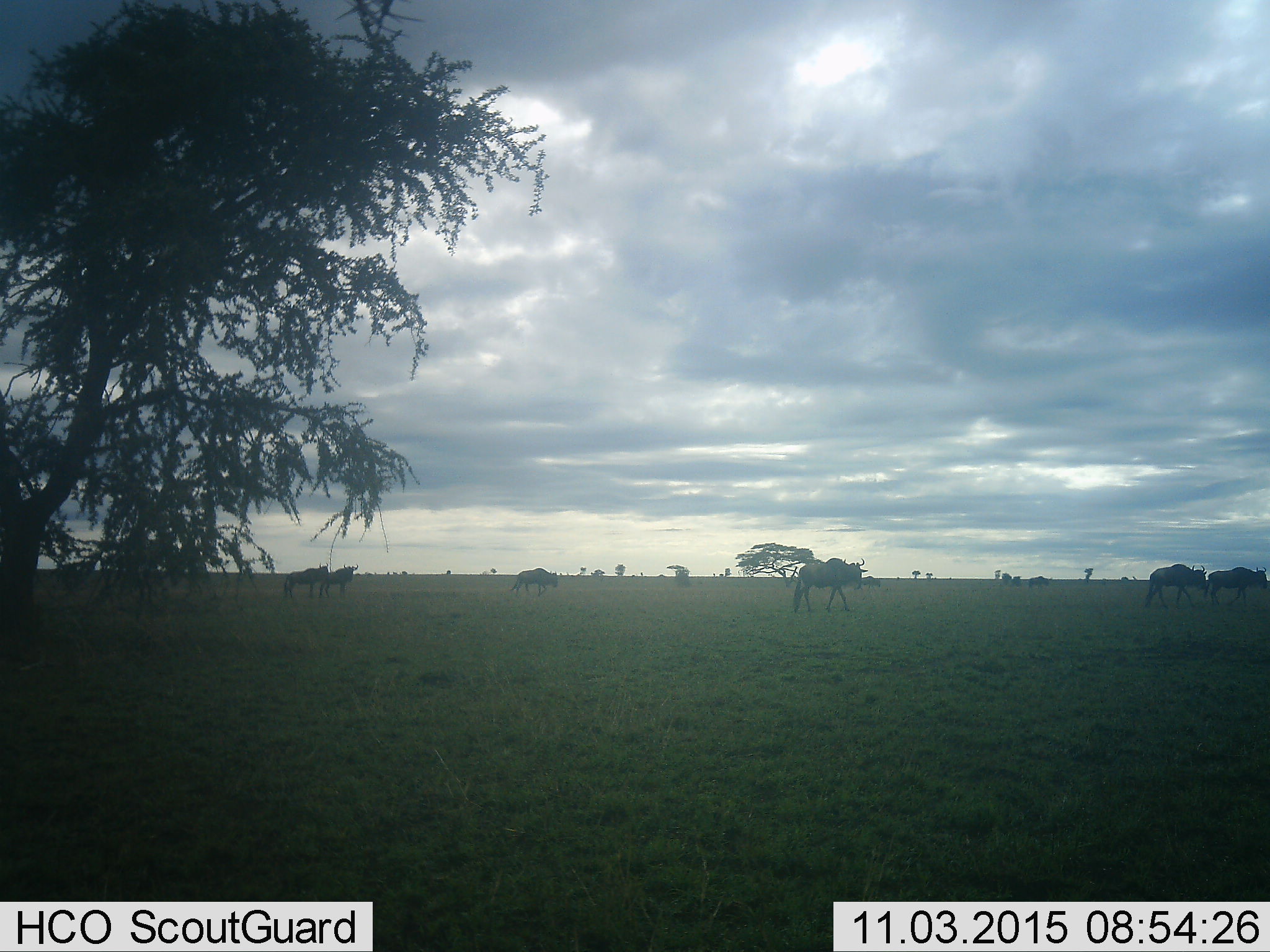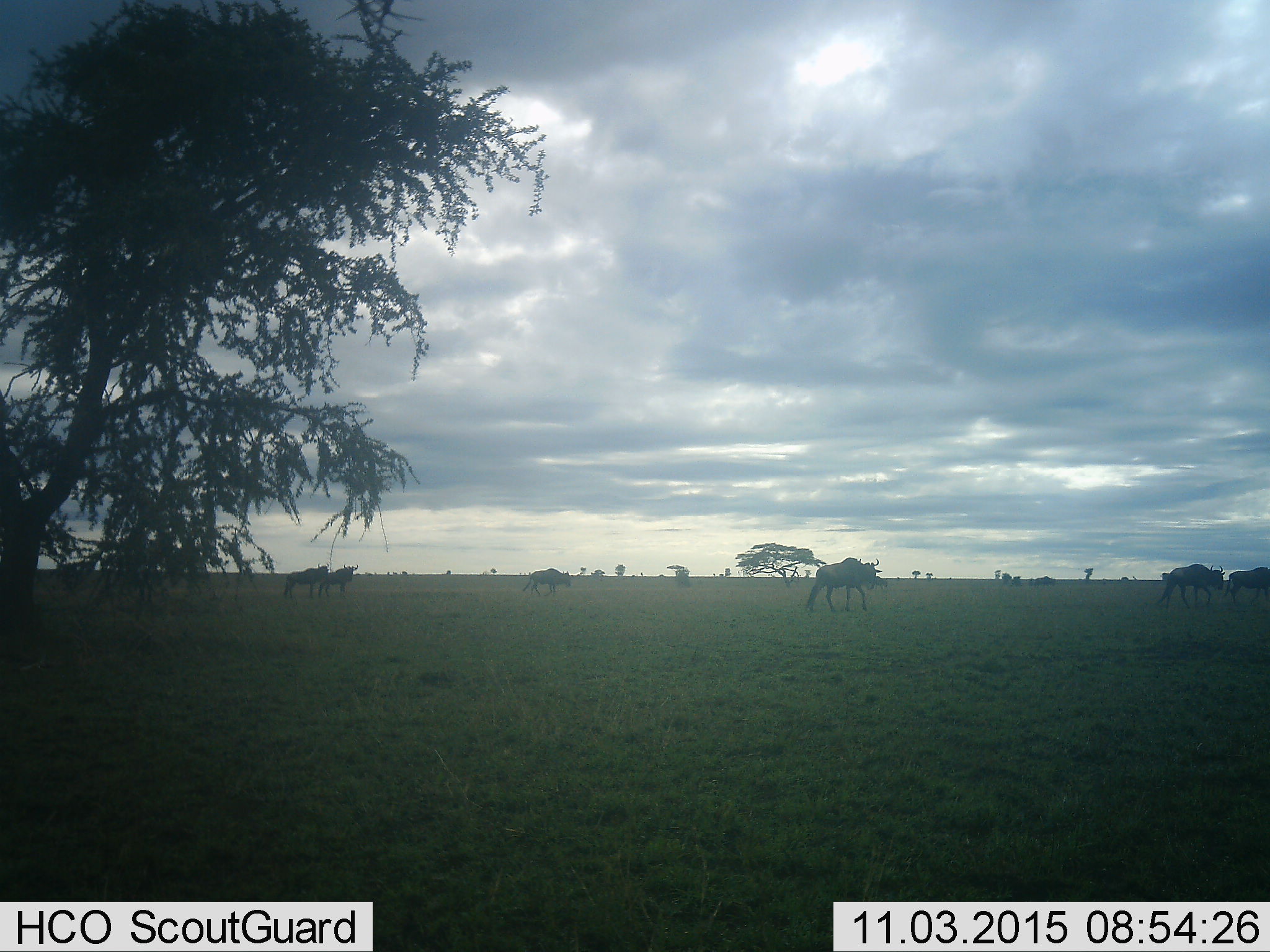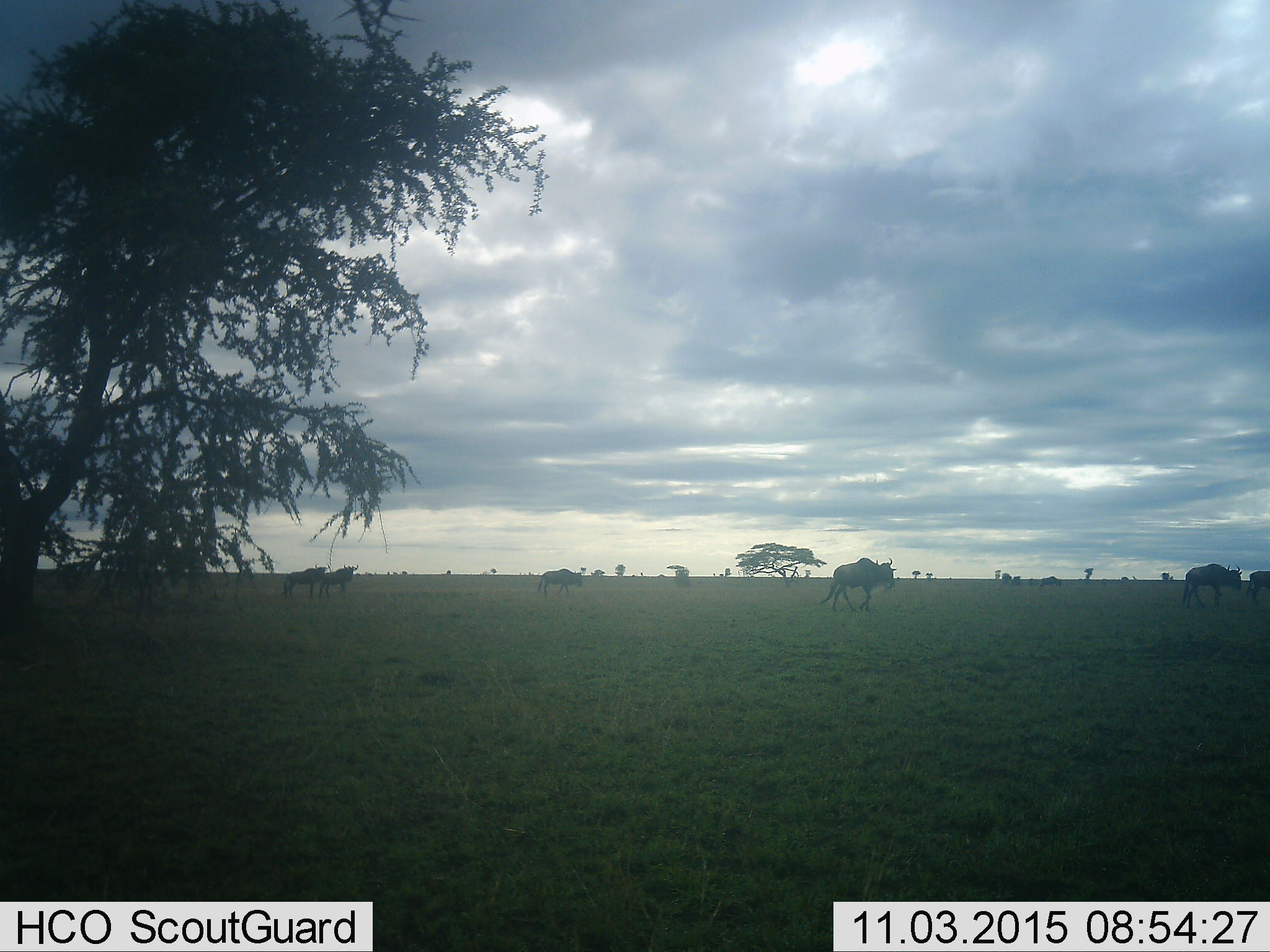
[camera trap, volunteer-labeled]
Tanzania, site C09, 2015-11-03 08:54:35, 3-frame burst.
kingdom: Animalia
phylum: Chordata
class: Mammalia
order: Artiodactyla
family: Bovidae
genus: Connochaetes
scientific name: Connochaetes taurinus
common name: blue wildebeest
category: wildebeest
Wildebeest (blue wildebeest) (Connochaetes taurinus), count 6. Behavior (volunteer vote fractions): standing 31%, resting 0%, moving 94%, interacting 0%. Young present (vote fraction): 6%. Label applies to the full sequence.